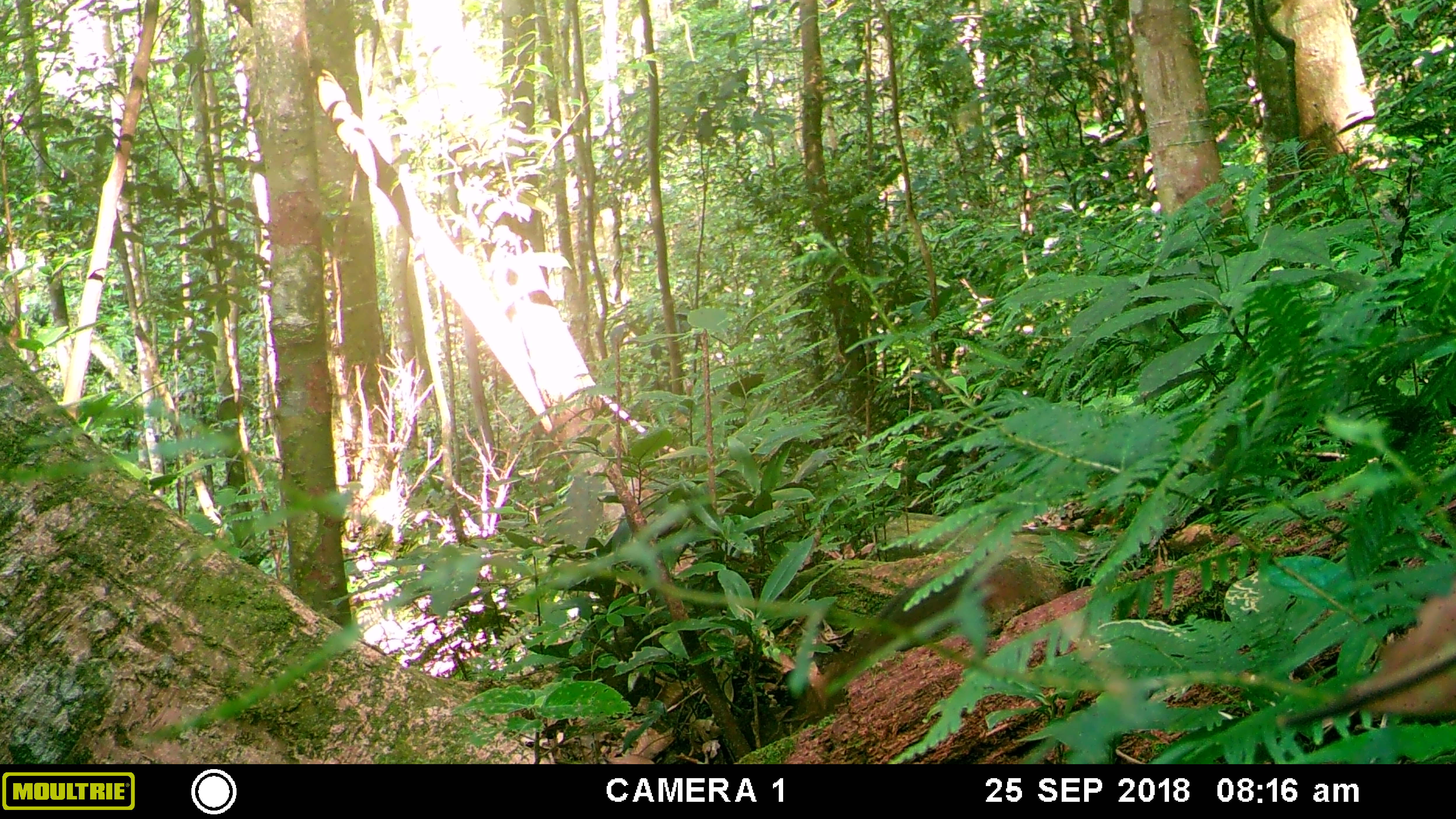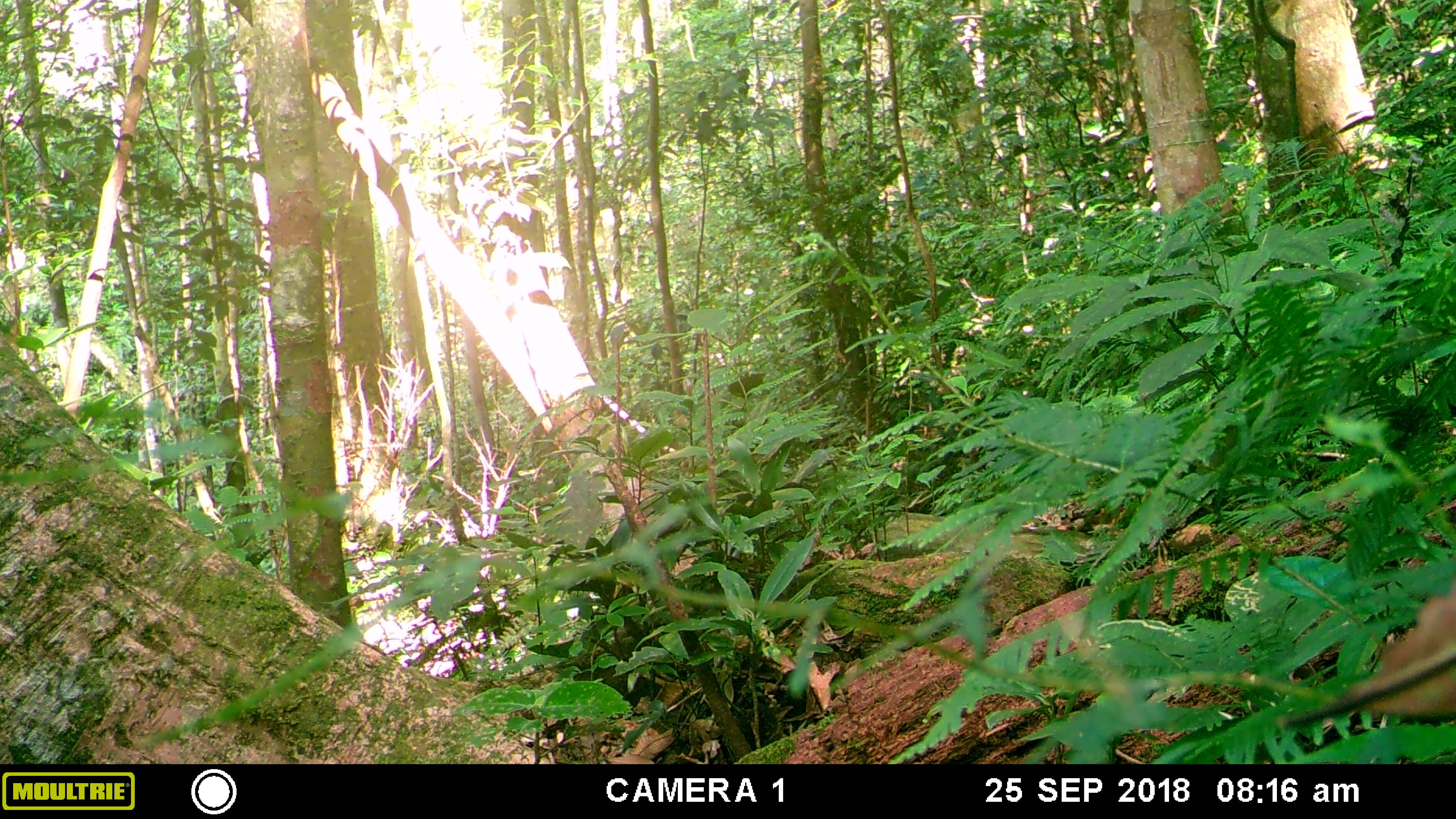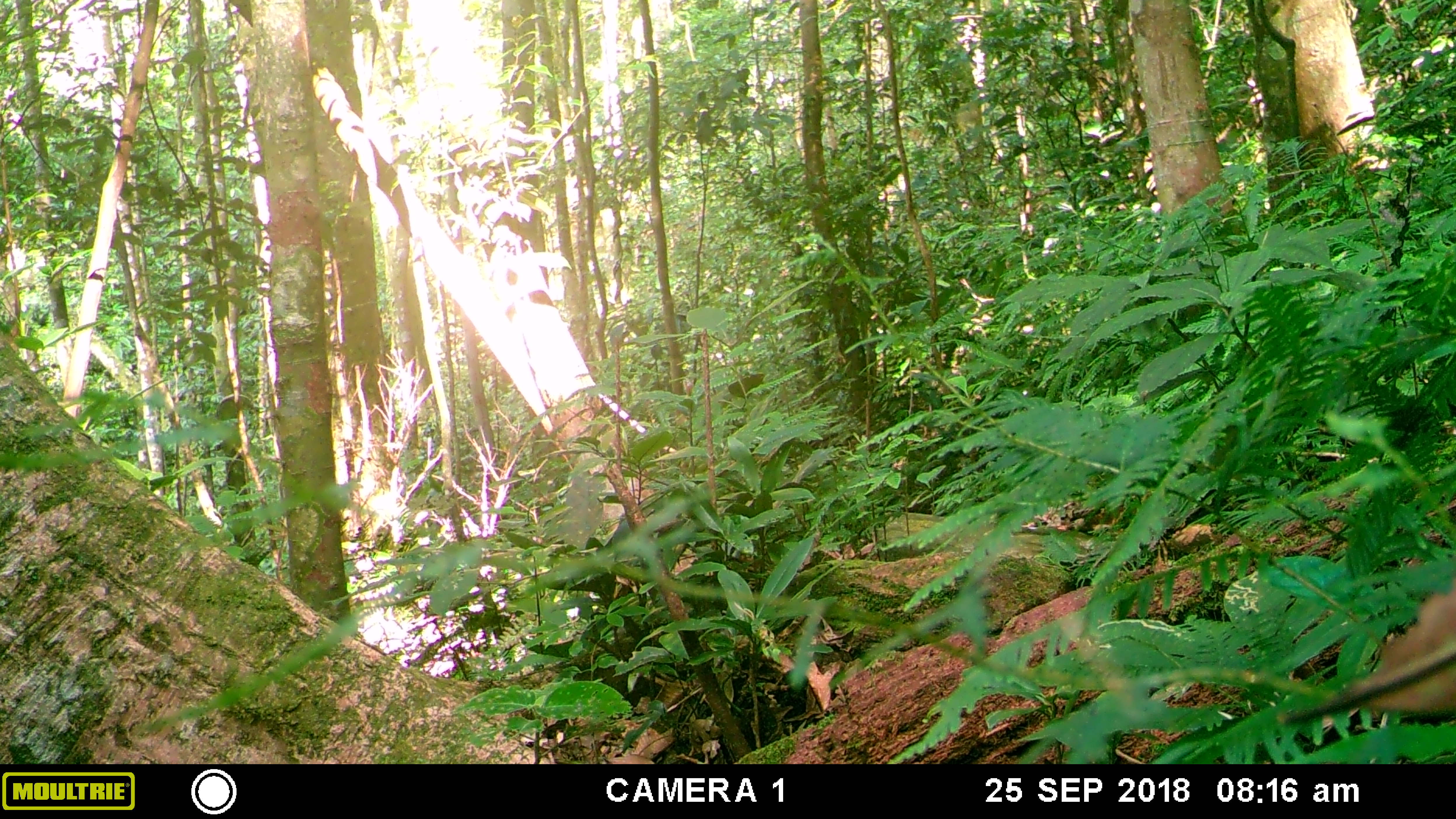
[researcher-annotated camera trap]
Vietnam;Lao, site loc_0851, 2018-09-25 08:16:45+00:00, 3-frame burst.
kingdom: Animalia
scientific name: Animalia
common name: animal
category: unidentified animal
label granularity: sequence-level